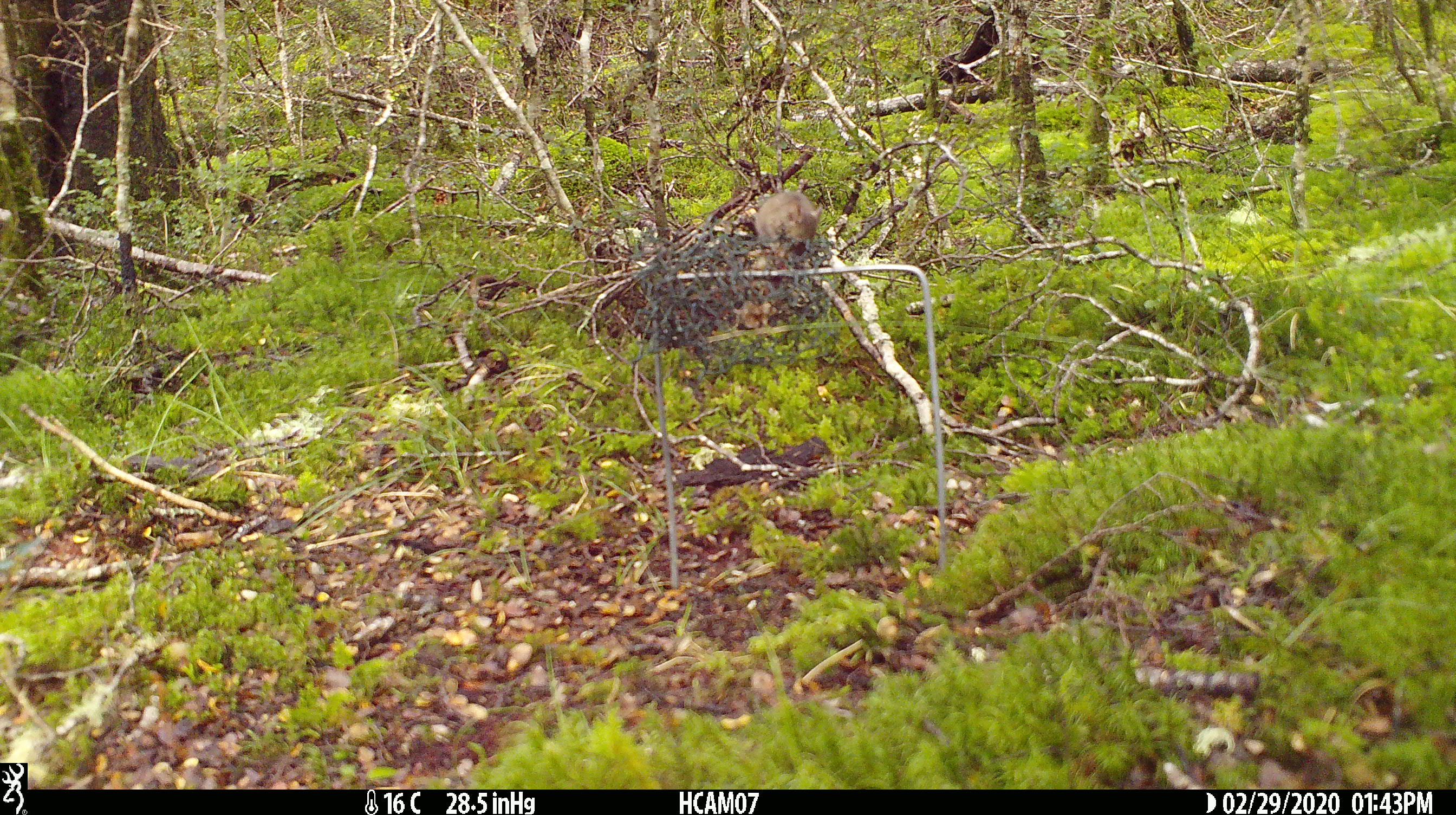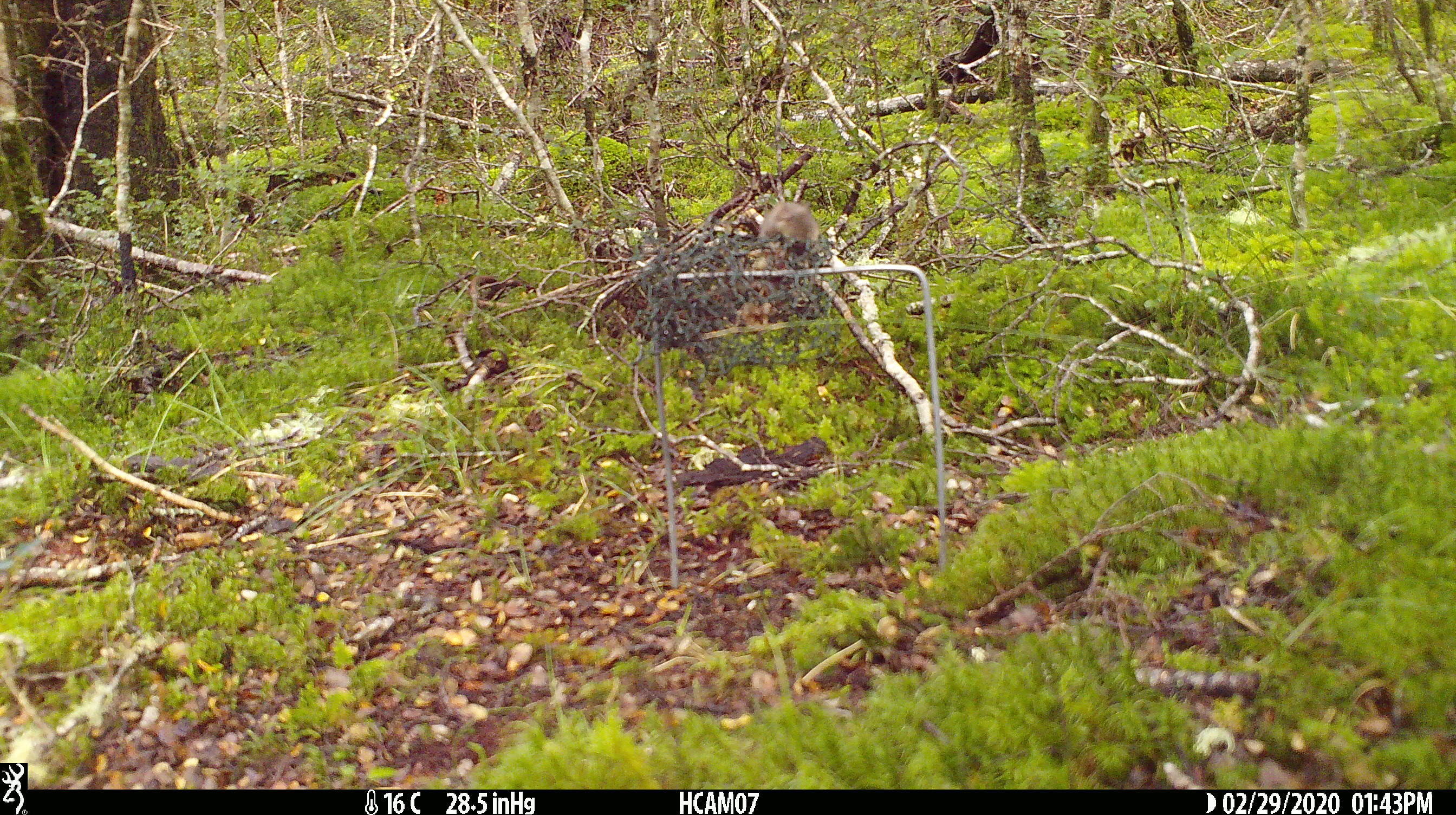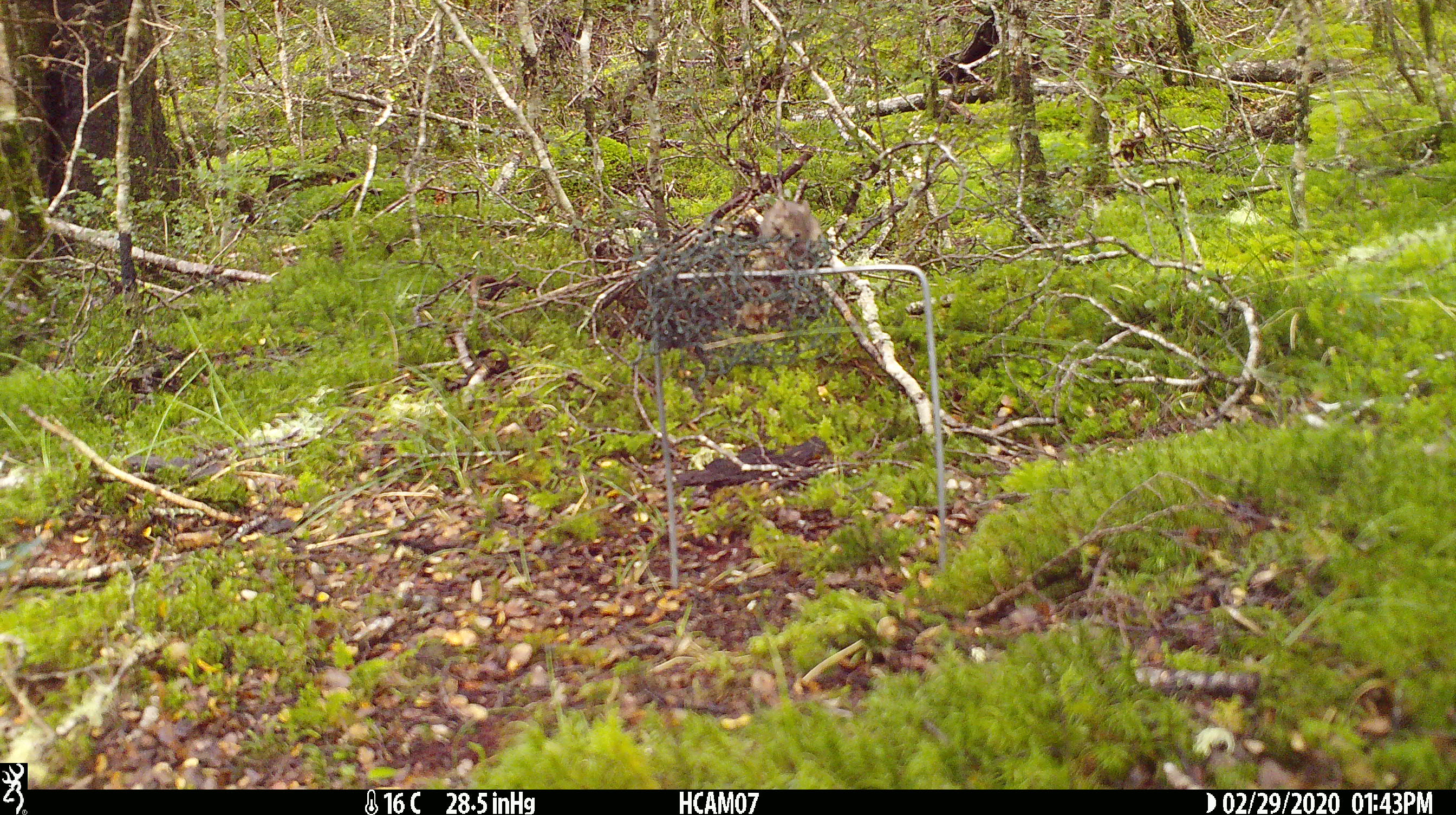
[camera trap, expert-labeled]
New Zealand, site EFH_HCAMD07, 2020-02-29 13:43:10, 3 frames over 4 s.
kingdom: Animalia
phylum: Chordata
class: Mammalia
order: Rodentia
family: Muridae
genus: Mus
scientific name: Mus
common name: mouse